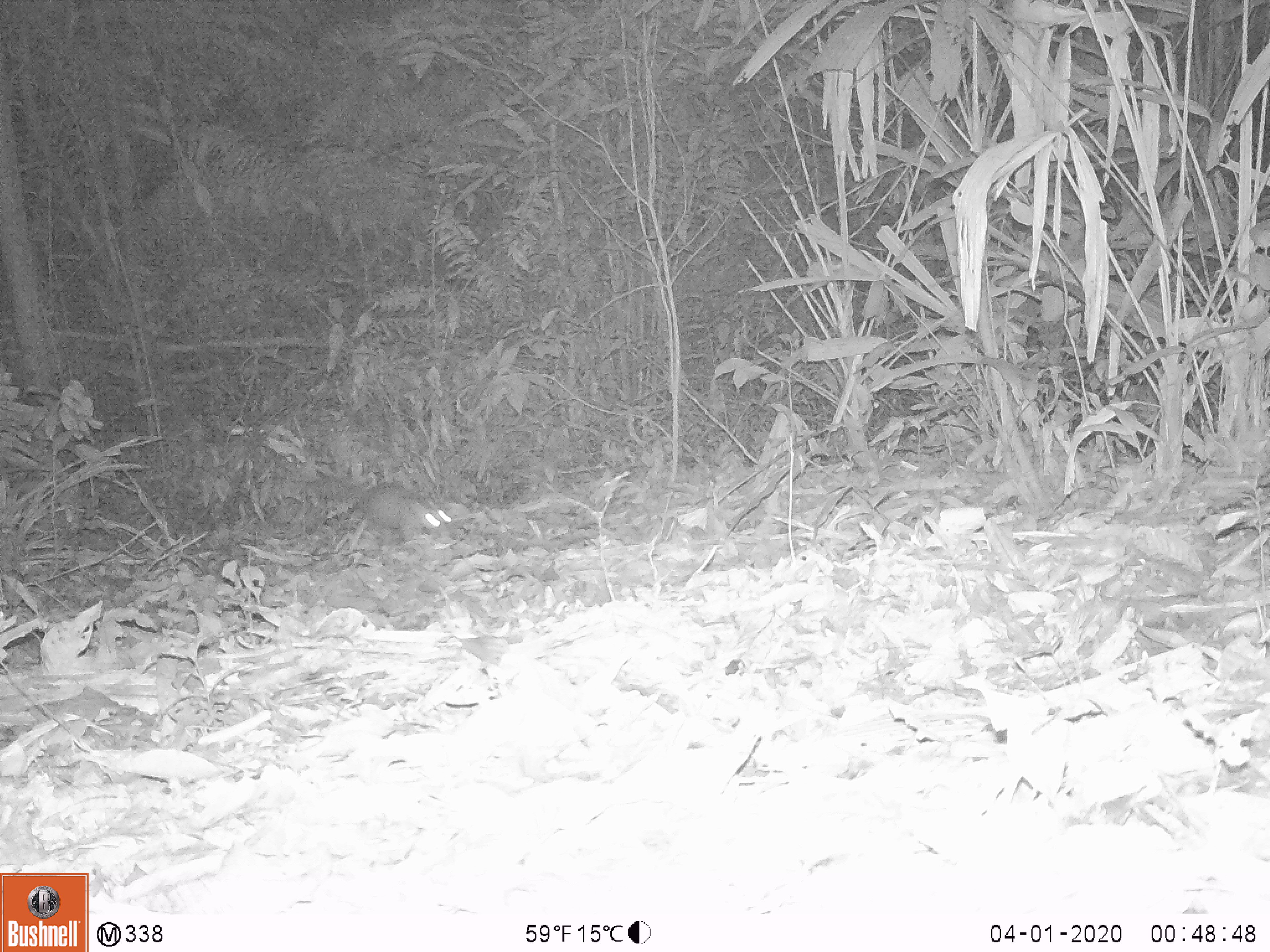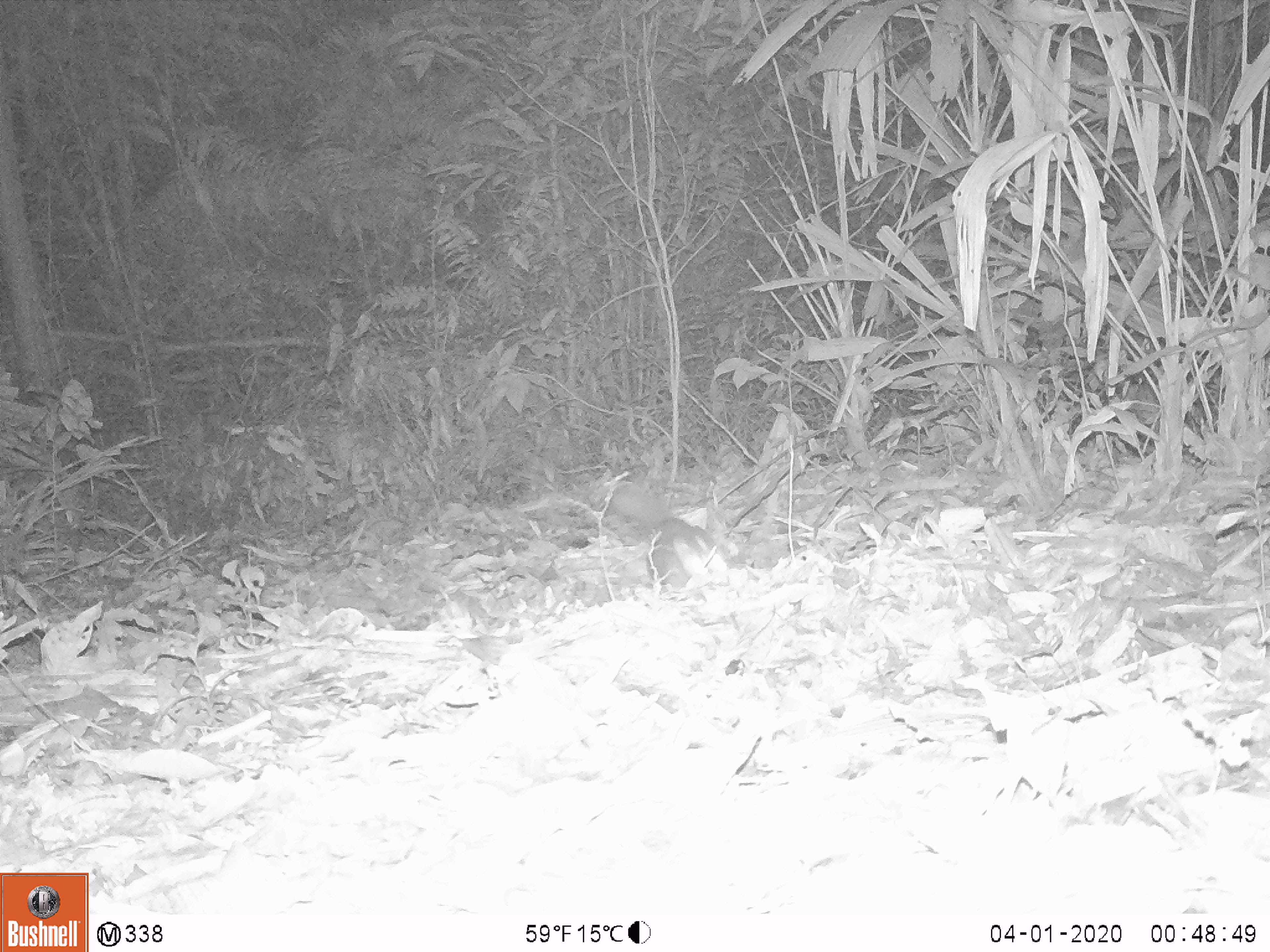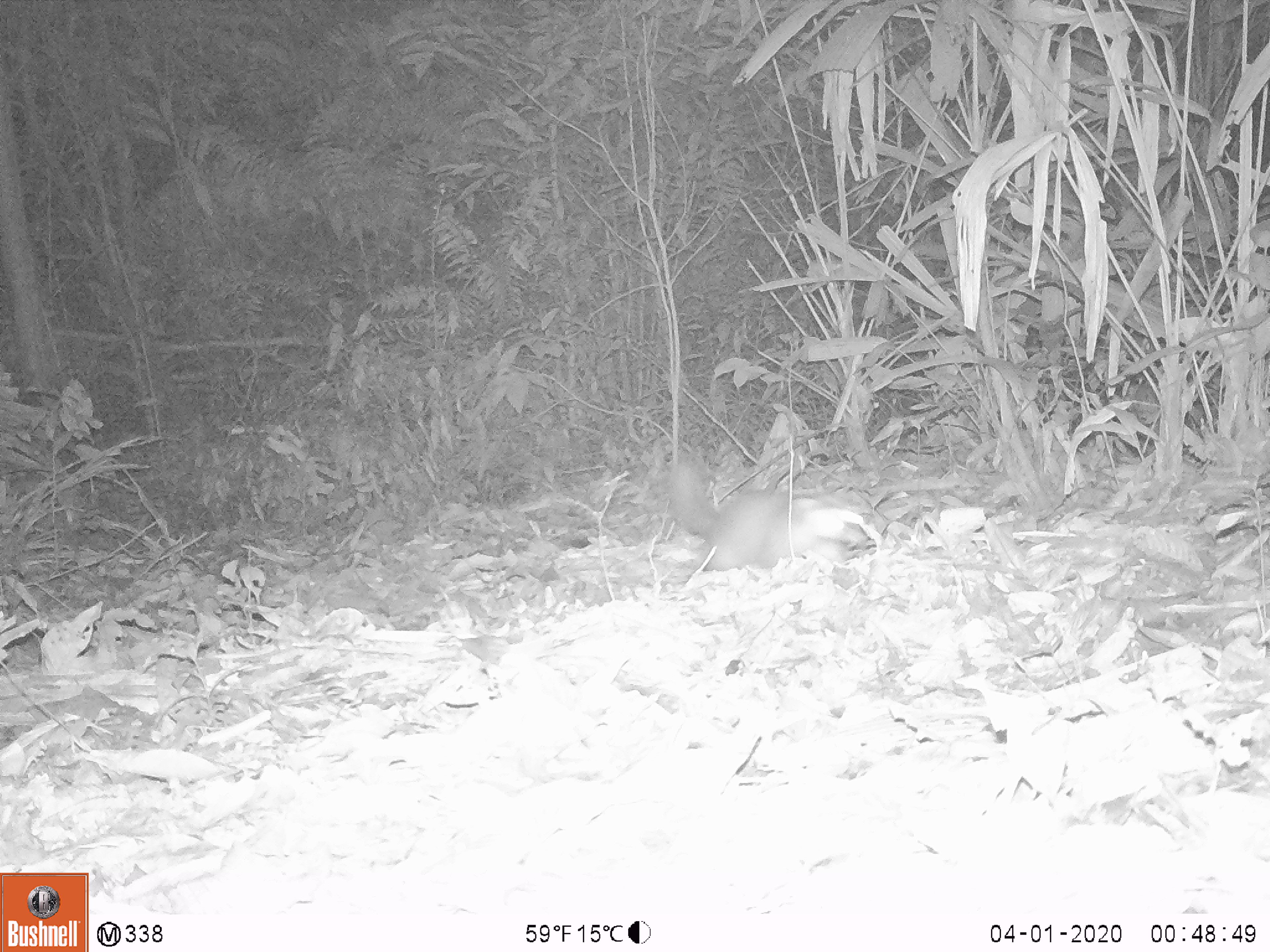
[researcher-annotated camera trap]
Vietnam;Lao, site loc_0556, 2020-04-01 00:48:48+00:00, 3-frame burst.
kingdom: Animalia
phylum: Chordata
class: Mammalia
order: Carnivora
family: Mustelidae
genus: Melogale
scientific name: Melogale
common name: ferret badger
Ferret badger (Melogale). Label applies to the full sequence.